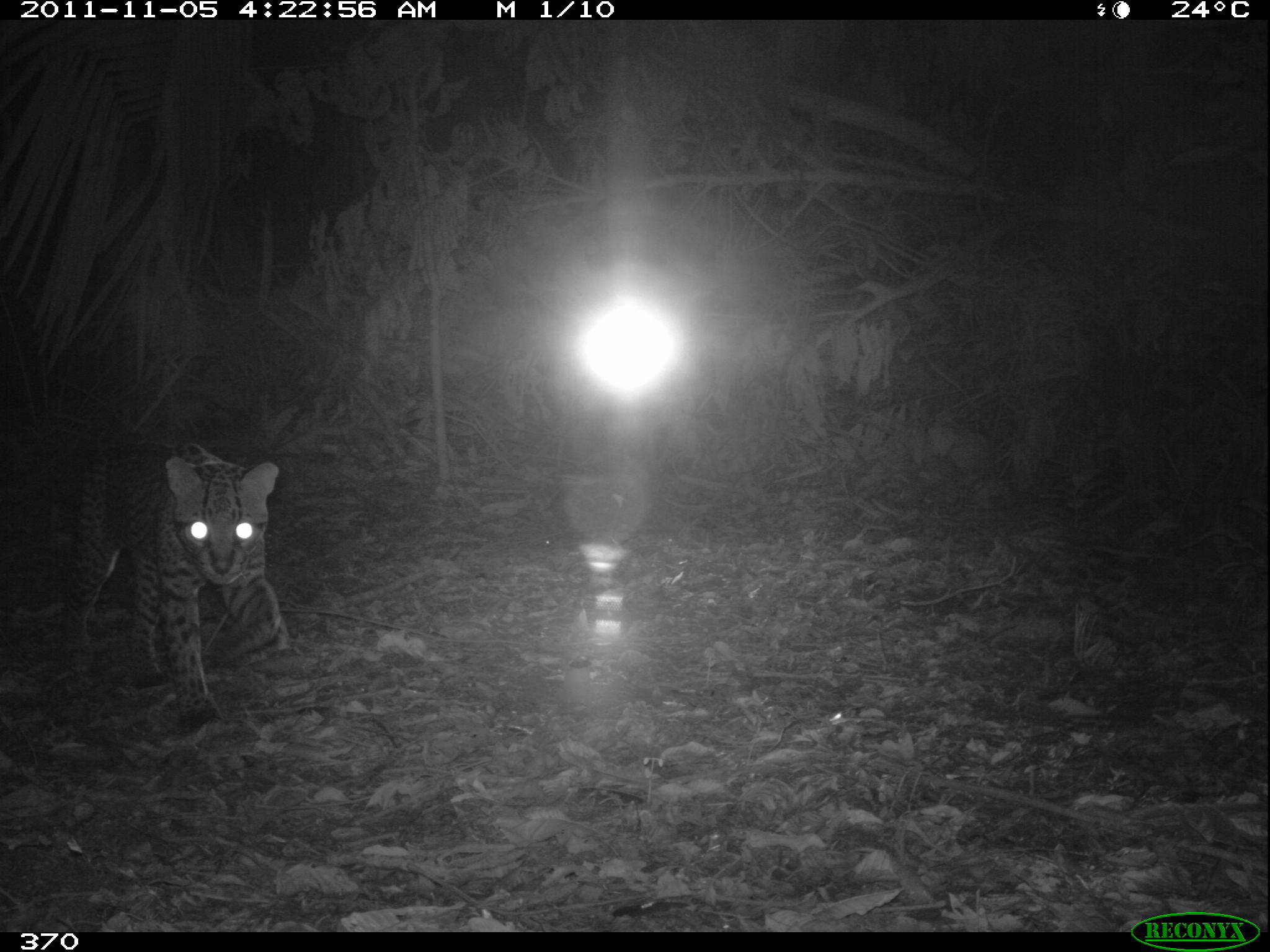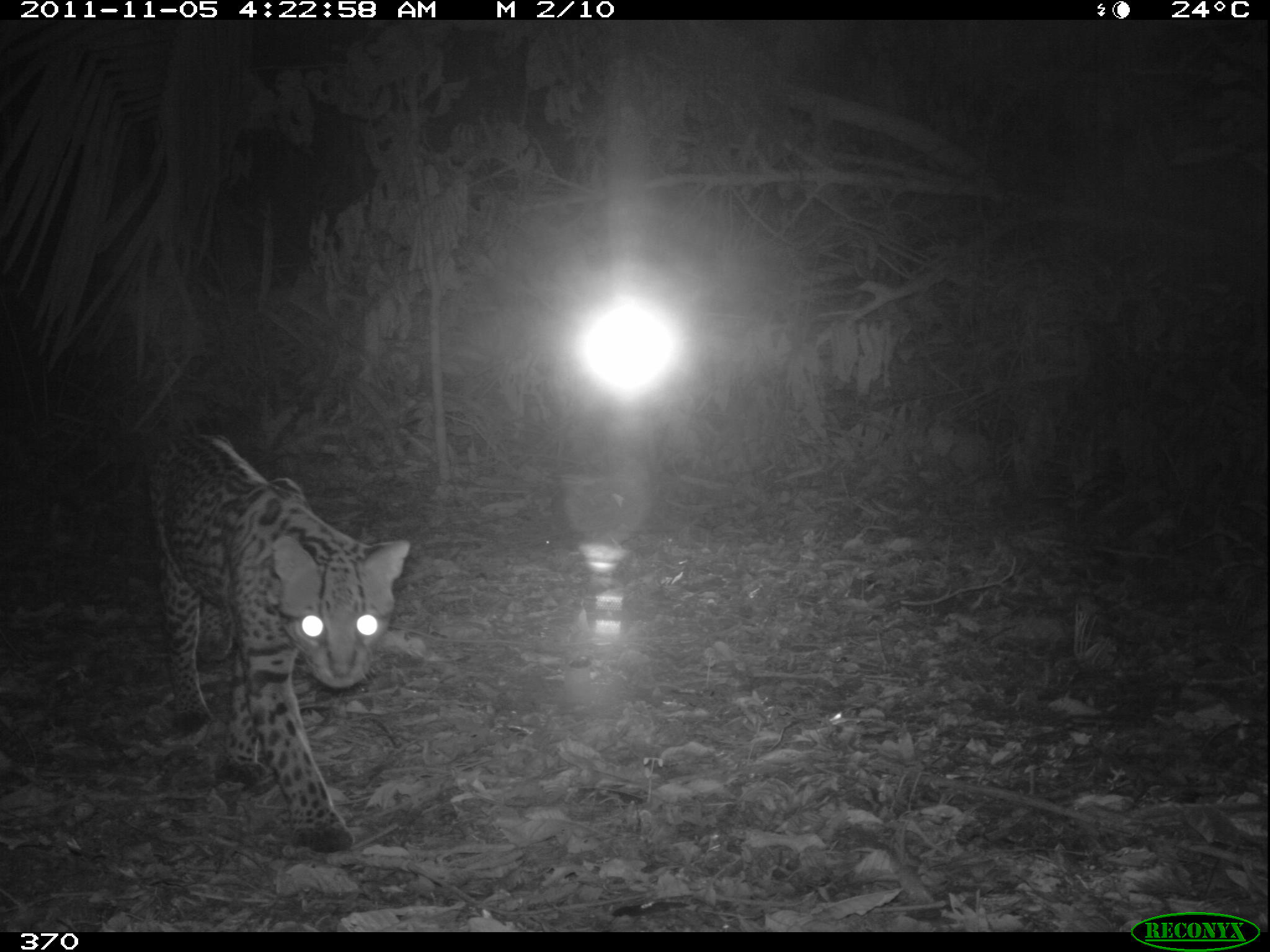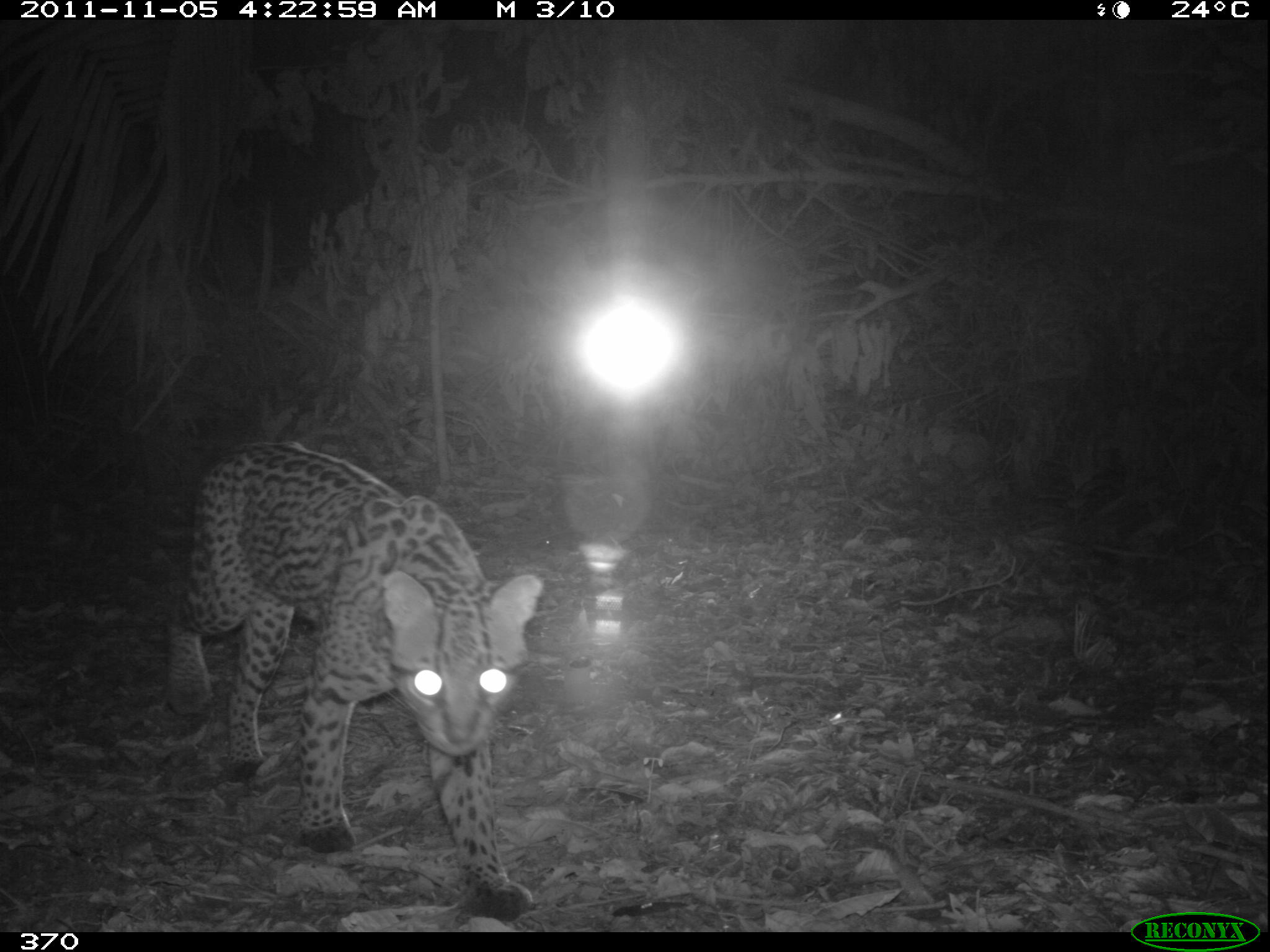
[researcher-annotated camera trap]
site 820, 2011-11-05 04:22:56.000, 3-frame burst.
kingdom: Animalia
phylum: Chordata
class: Mammalia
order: Carnivora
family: Felidae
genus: Leopardus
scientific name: Leopardus pardalis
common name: ocelot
Leopardus pardalis (ocelot).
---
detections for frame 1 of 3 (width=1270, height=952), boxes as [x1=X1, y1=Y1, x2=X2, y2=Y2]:
leopardus pardalis: [x1=48, y1=434, x2=291, y2=721]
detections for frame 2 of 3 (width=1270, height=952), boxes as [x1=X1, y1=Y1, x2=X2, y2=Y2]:
leopardus pardalis: [x1=132, y1=427, x2=412, y2=850]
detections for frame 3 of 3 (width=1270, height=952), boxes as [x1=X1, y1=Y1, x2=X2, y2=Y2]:
leopardus pardalis: [x1=156, y1=431, x2=545, y2=920]